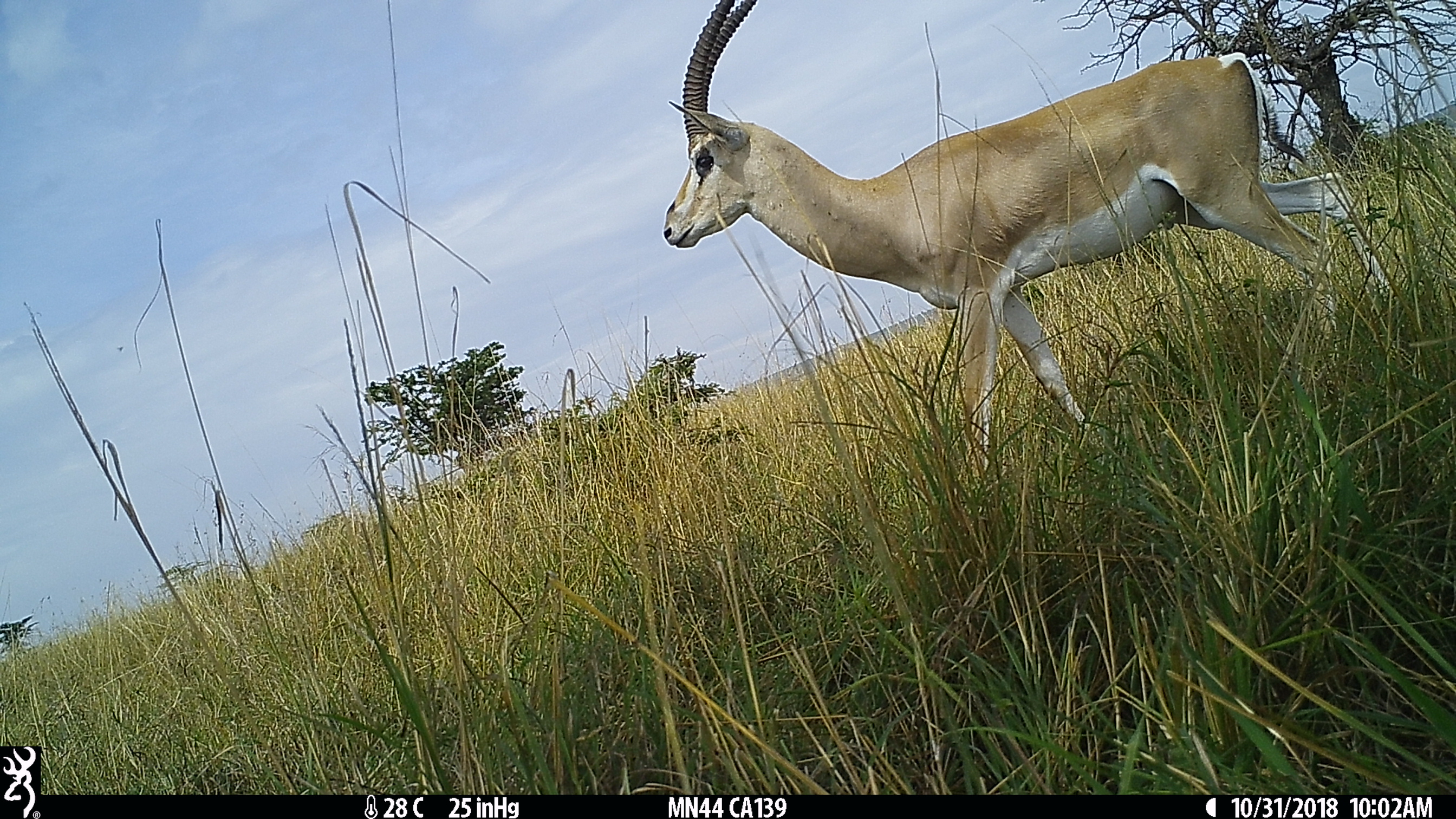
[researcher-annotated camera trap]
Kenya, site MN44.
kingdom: Animalia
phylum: Chordata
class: Mammalia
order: Artiodactyla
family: Bovidae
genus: Aepyceros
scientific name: Aepyceros melampus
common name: impala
Impala (Aepyceros melampus).